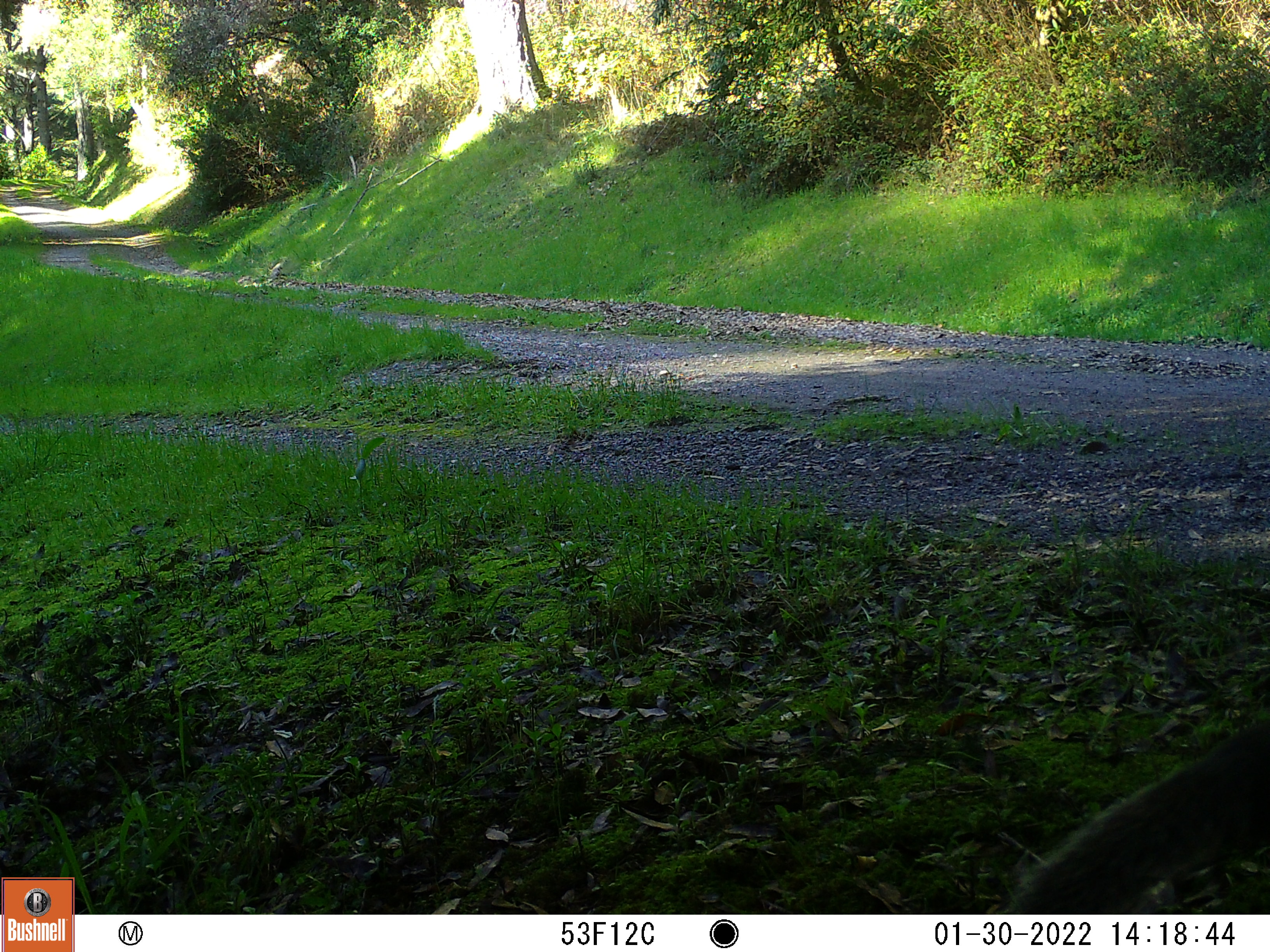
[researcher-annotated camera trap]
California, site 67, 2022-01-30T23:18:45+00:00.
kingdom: Animalia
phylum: Chordata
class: Mammalia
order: Rodentia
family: Sciuridae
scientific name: Sciuridae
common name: squirrel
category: unknown squirrel